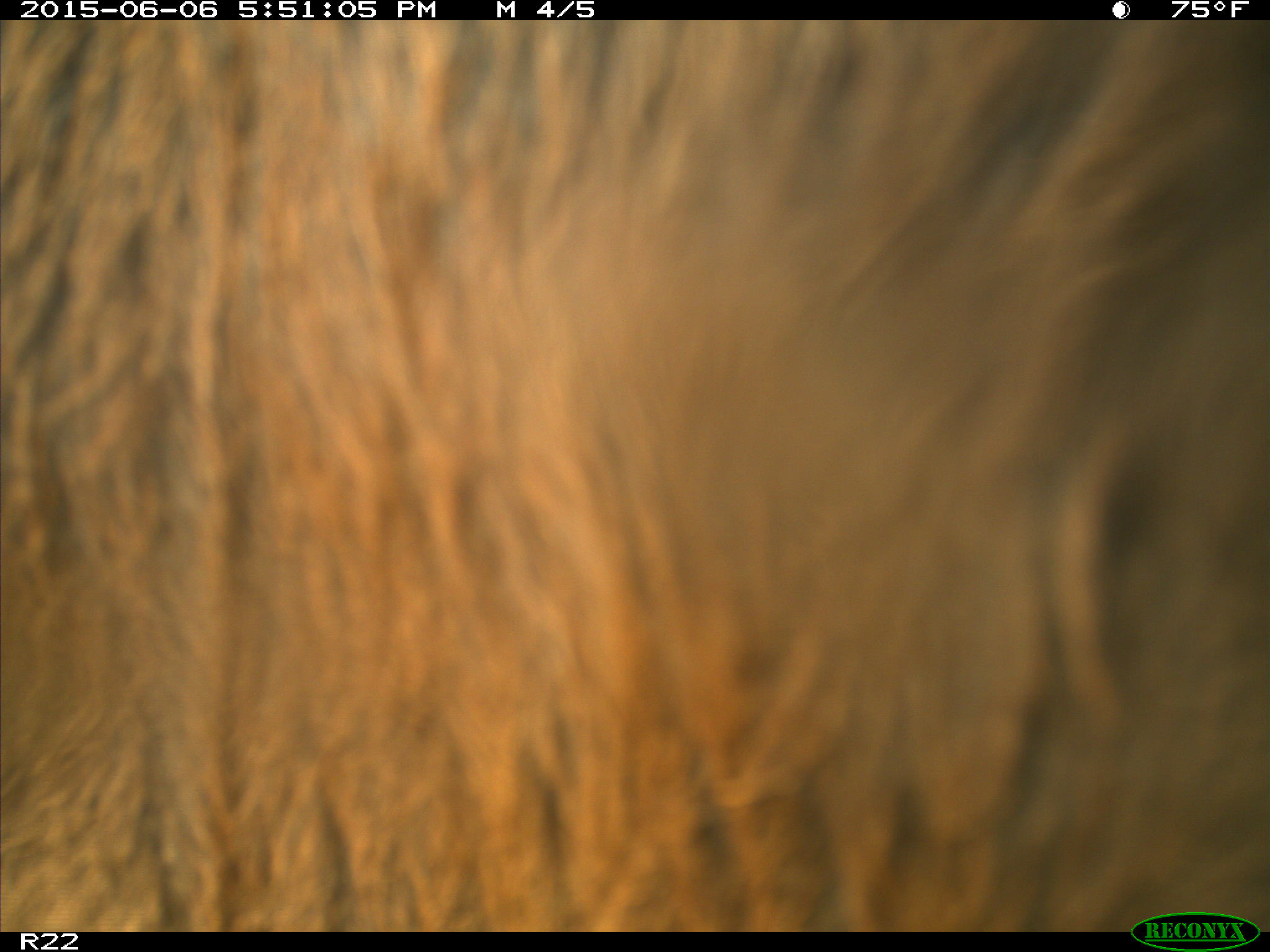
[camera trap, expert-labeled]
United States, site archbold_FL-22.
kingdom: Animalia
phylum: Chordata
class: Mammalia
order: Artiodactyla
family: Bovidae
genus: Bos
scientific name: Bos taurus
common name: domestic cow